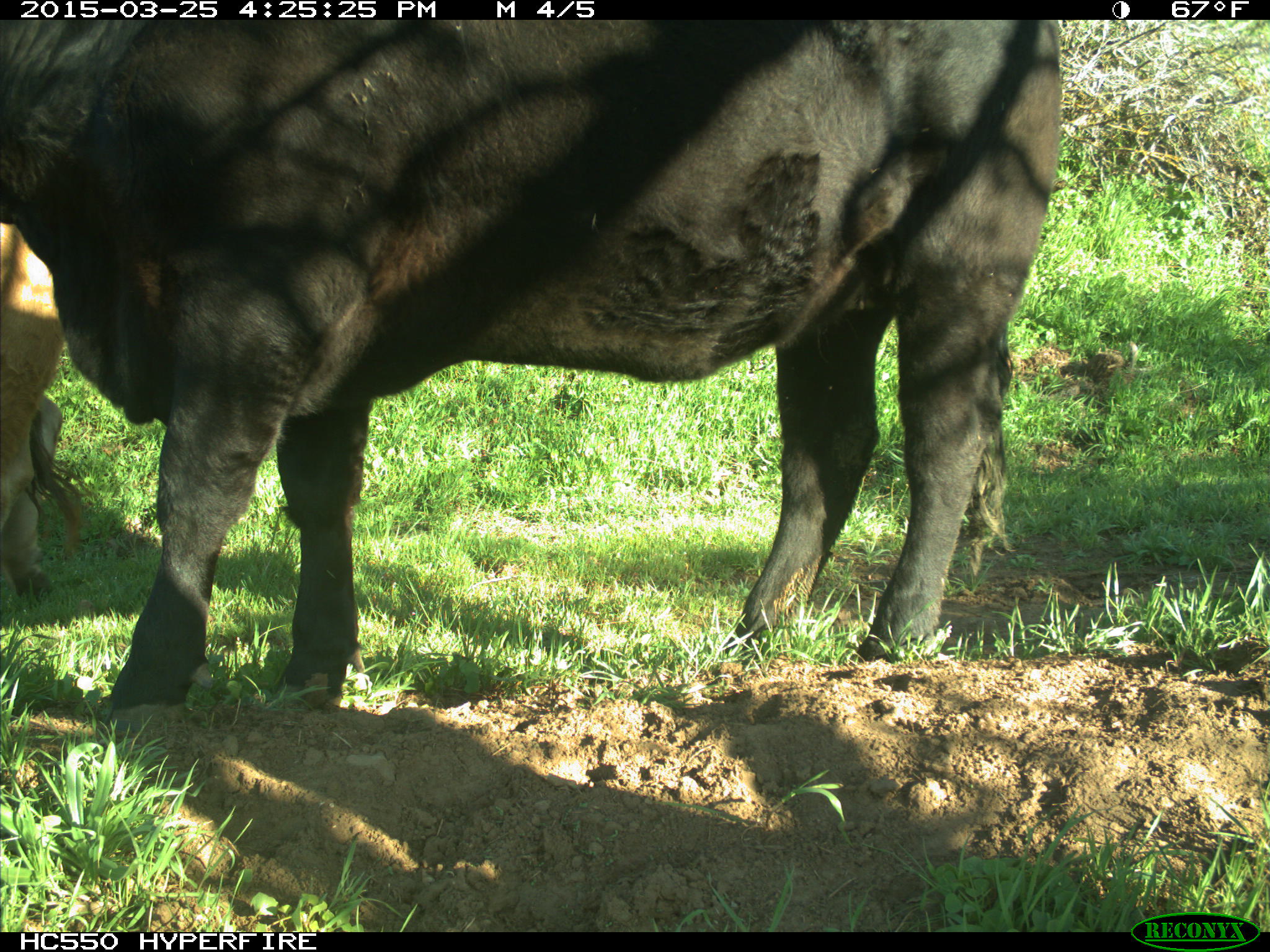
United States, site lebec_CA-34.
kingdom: Animalia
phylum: Chordata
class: Mammalia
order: Artiodactyla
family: Bovidae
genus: Bos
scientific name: Bos taurus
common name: domestic cow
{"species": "Bos taurus (domestic cow)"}